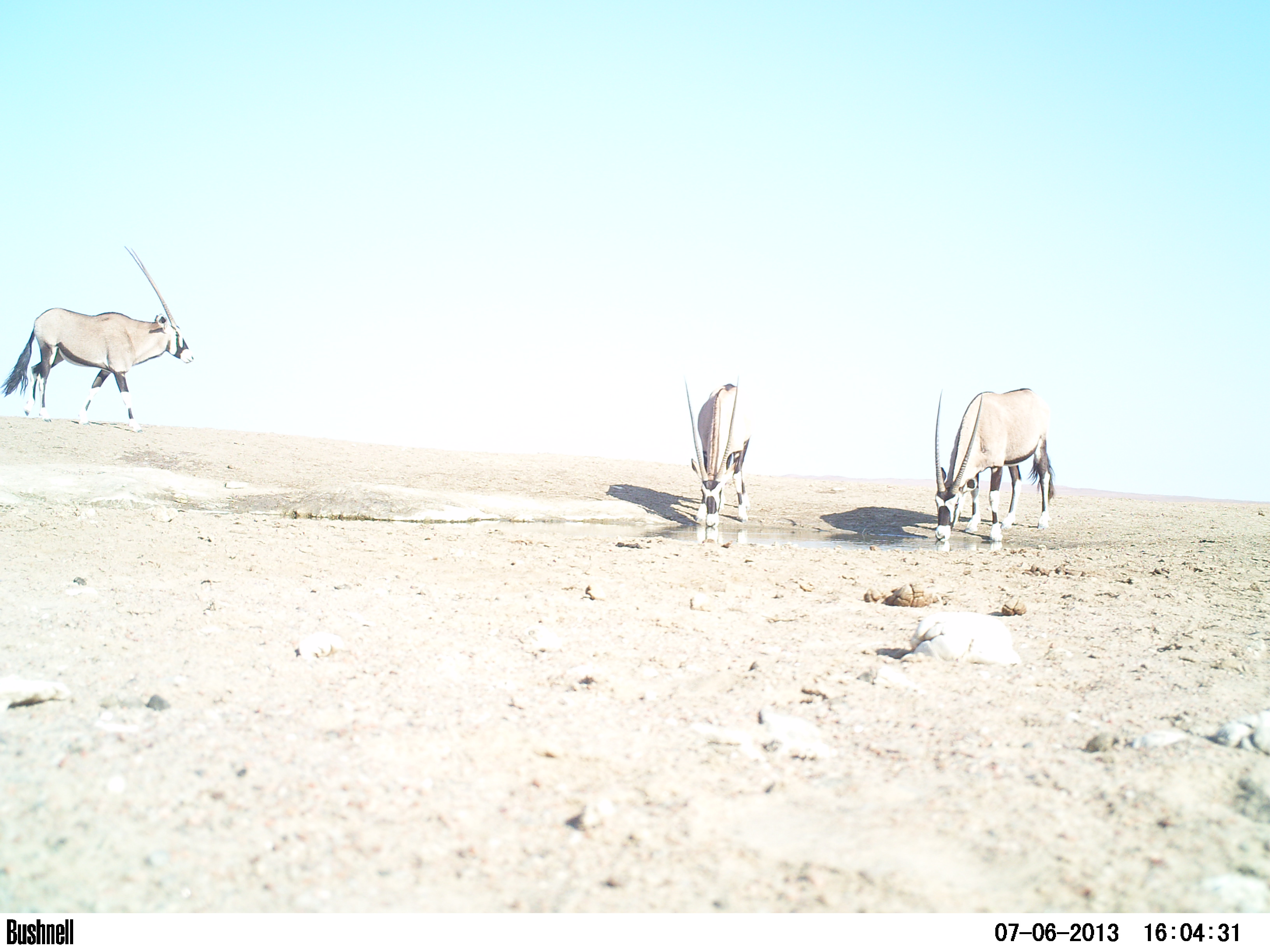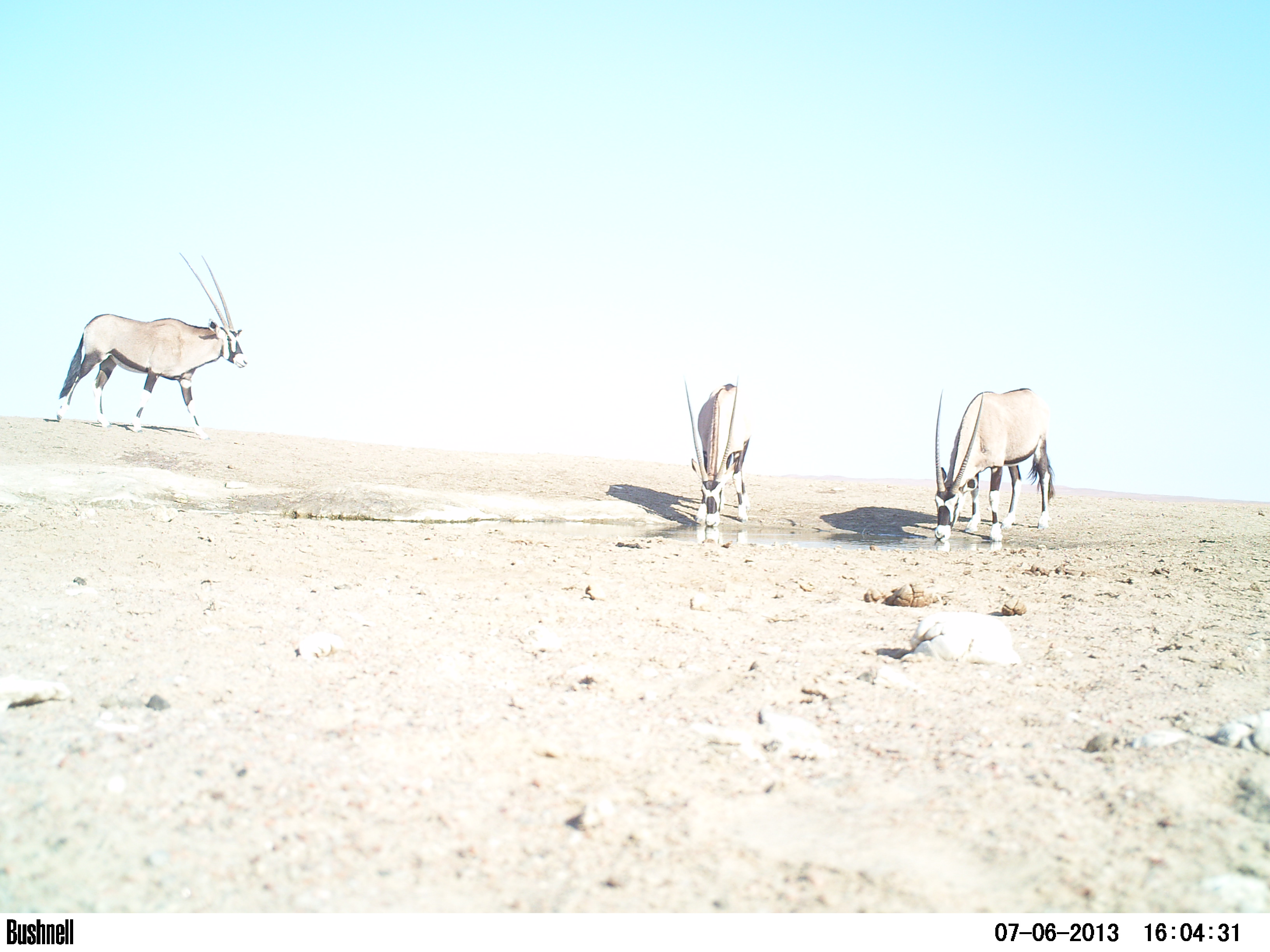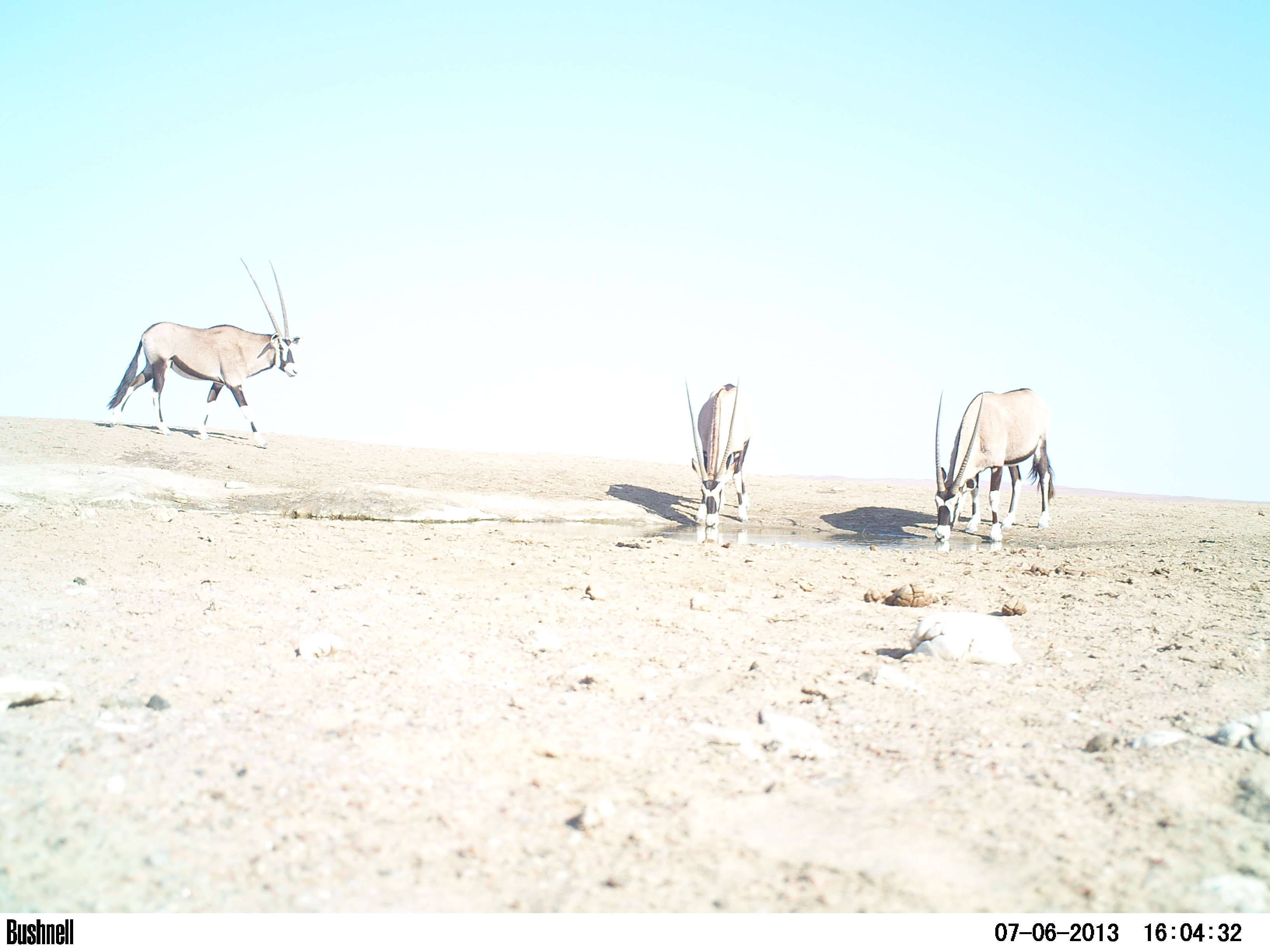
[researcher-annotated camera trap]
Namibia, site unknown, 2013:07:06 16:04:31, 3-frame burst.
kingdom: Animalia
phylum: Chordata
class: Mammalia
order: Artiodactyla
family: Bovidae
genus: Oryx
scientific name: Oryx gazella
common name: gemsbok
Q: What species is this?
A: Oryx gazella (gemsbok).